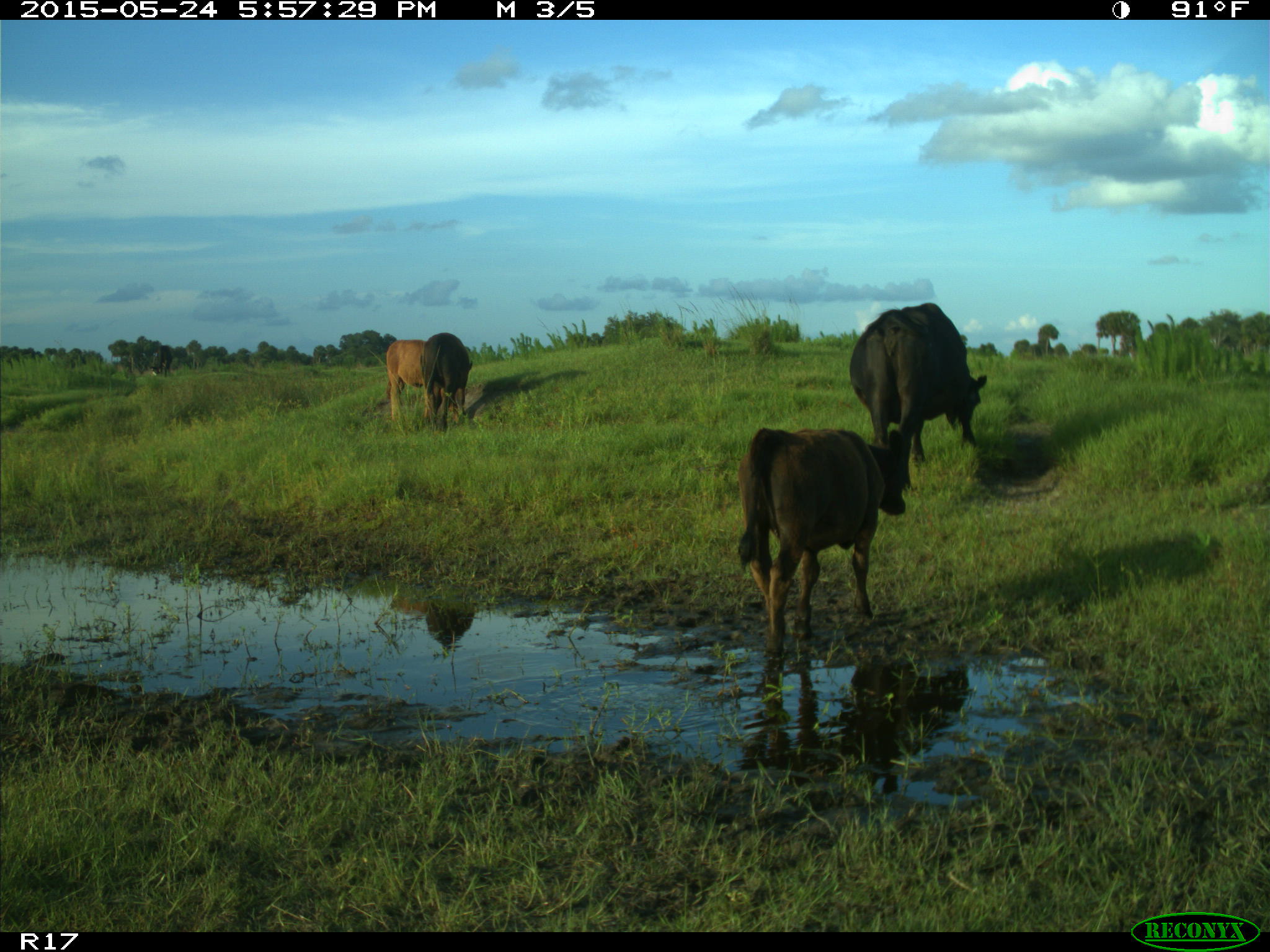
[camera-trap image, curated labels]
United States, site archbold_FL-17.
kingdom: Animalia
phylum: Chordata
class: Mammalia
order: Artiodactyla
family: Bovidae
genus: Bos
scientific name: Bos taurus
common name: domestic cow